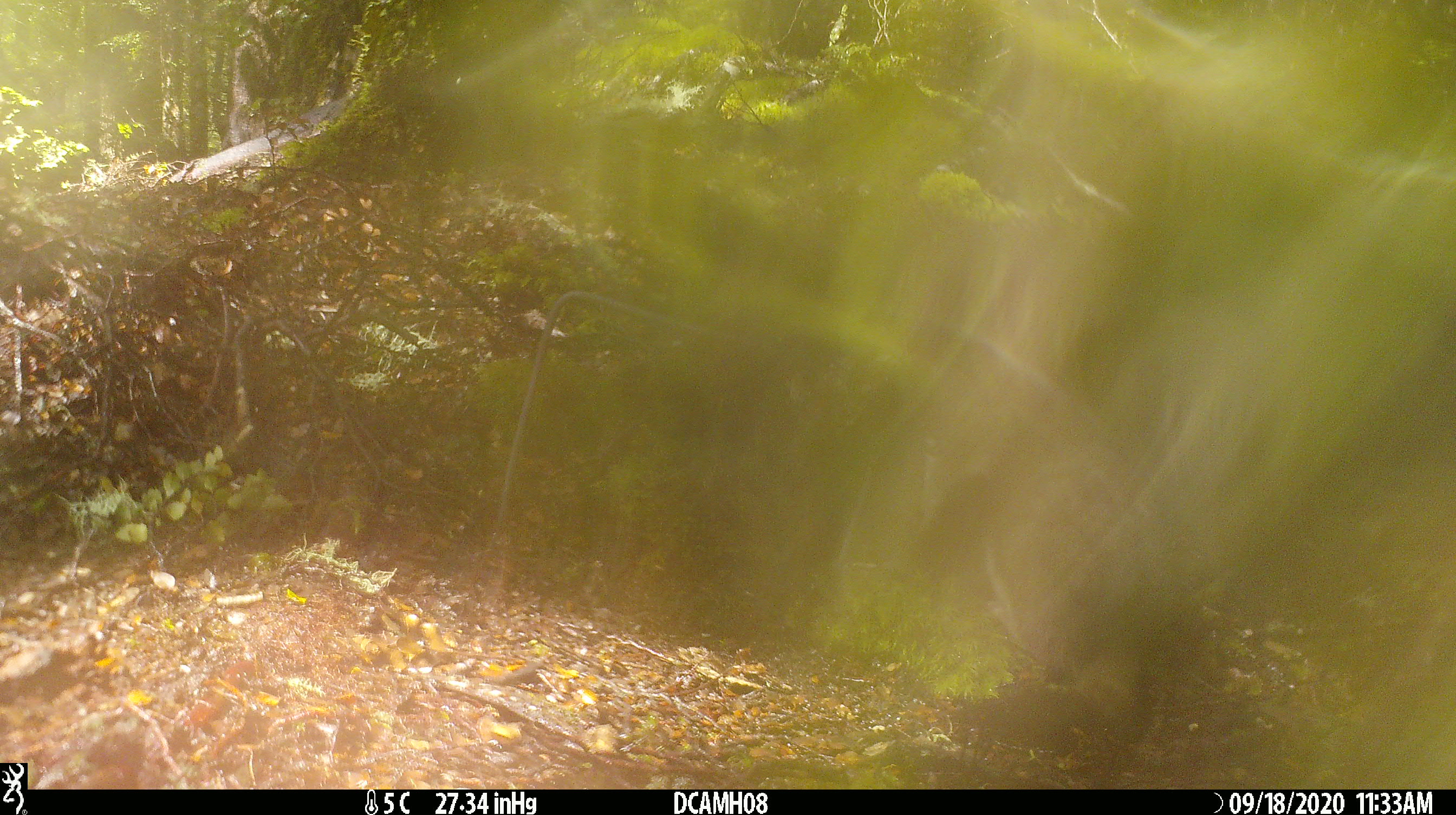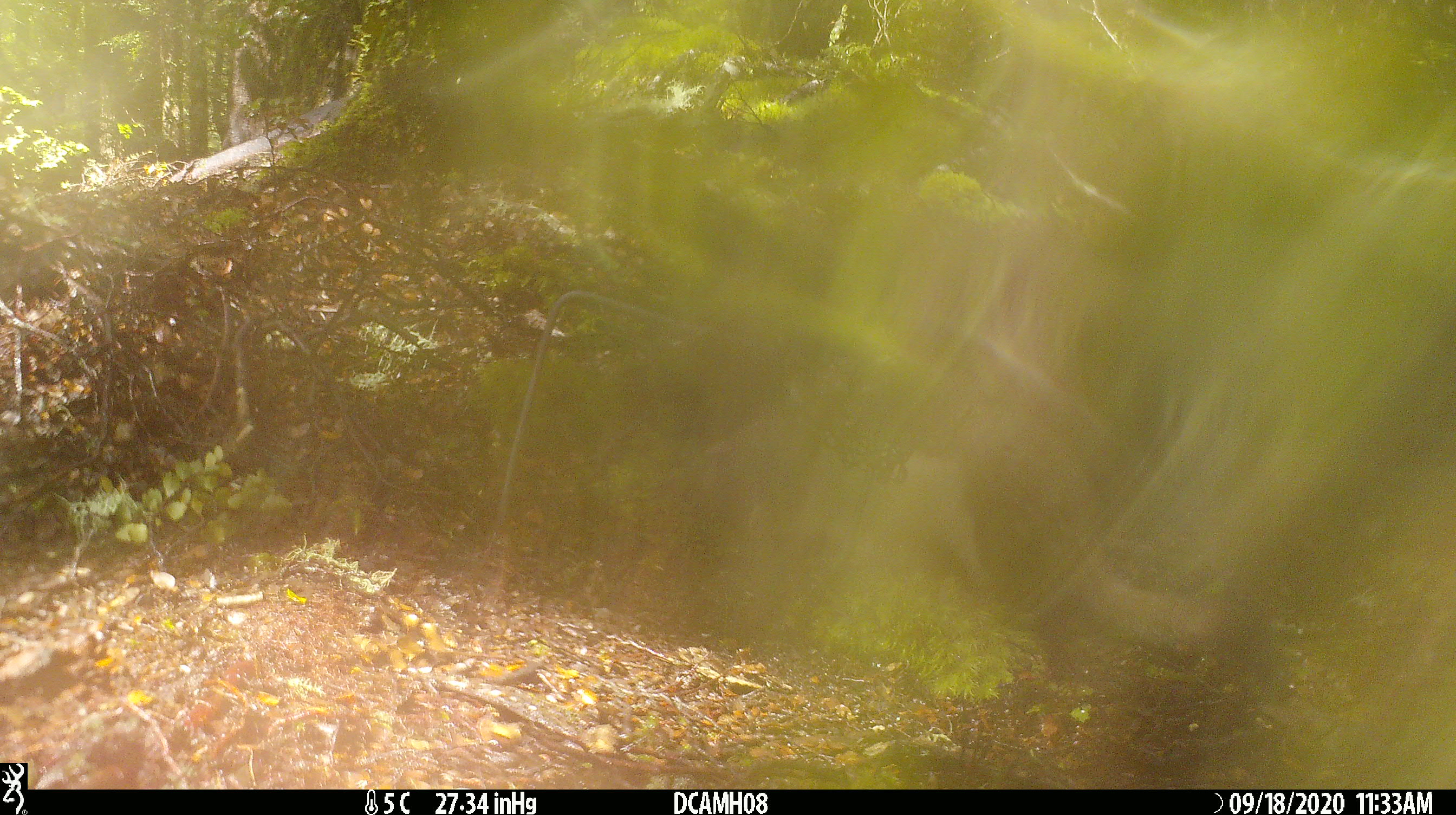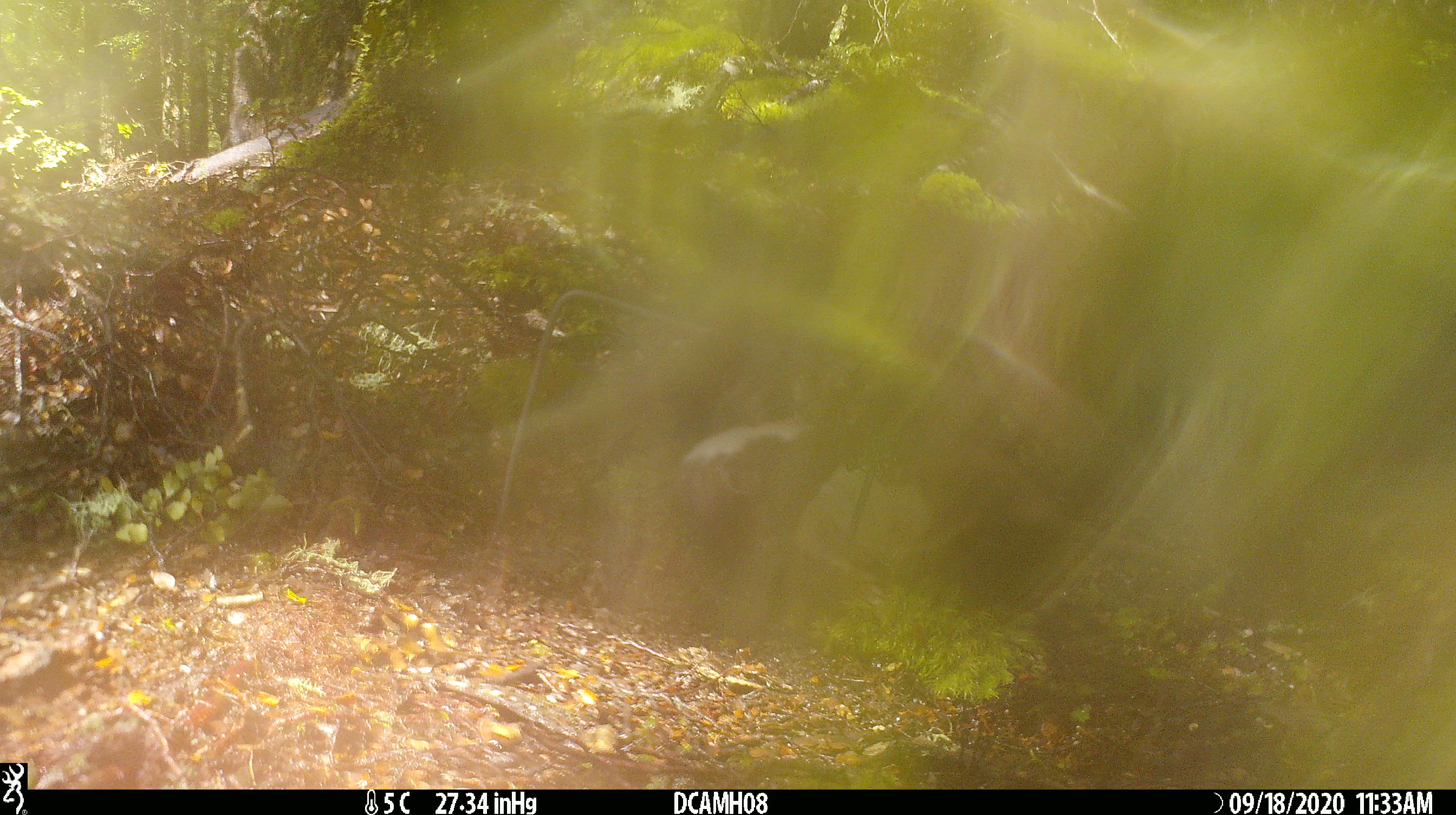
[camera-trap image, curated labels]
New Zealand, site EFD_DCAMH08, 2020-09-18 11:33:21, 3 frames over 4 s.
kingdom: Animalia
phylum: Chordata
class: Mammalia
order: Carnivora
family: Mustelidae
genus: Mustela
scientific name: Mustela erminea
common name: stoat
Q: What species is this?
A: Stoat (Mustela erminea).